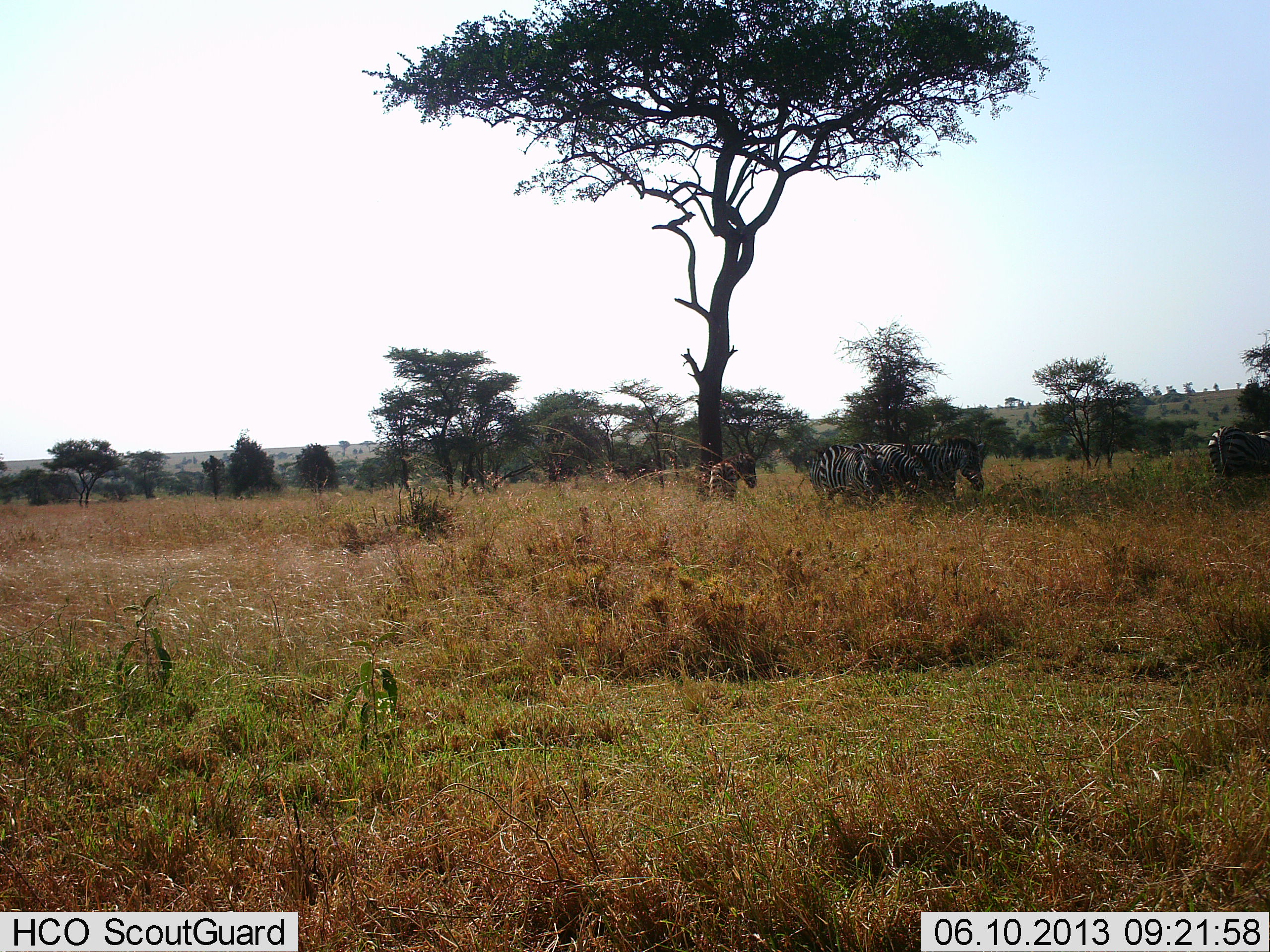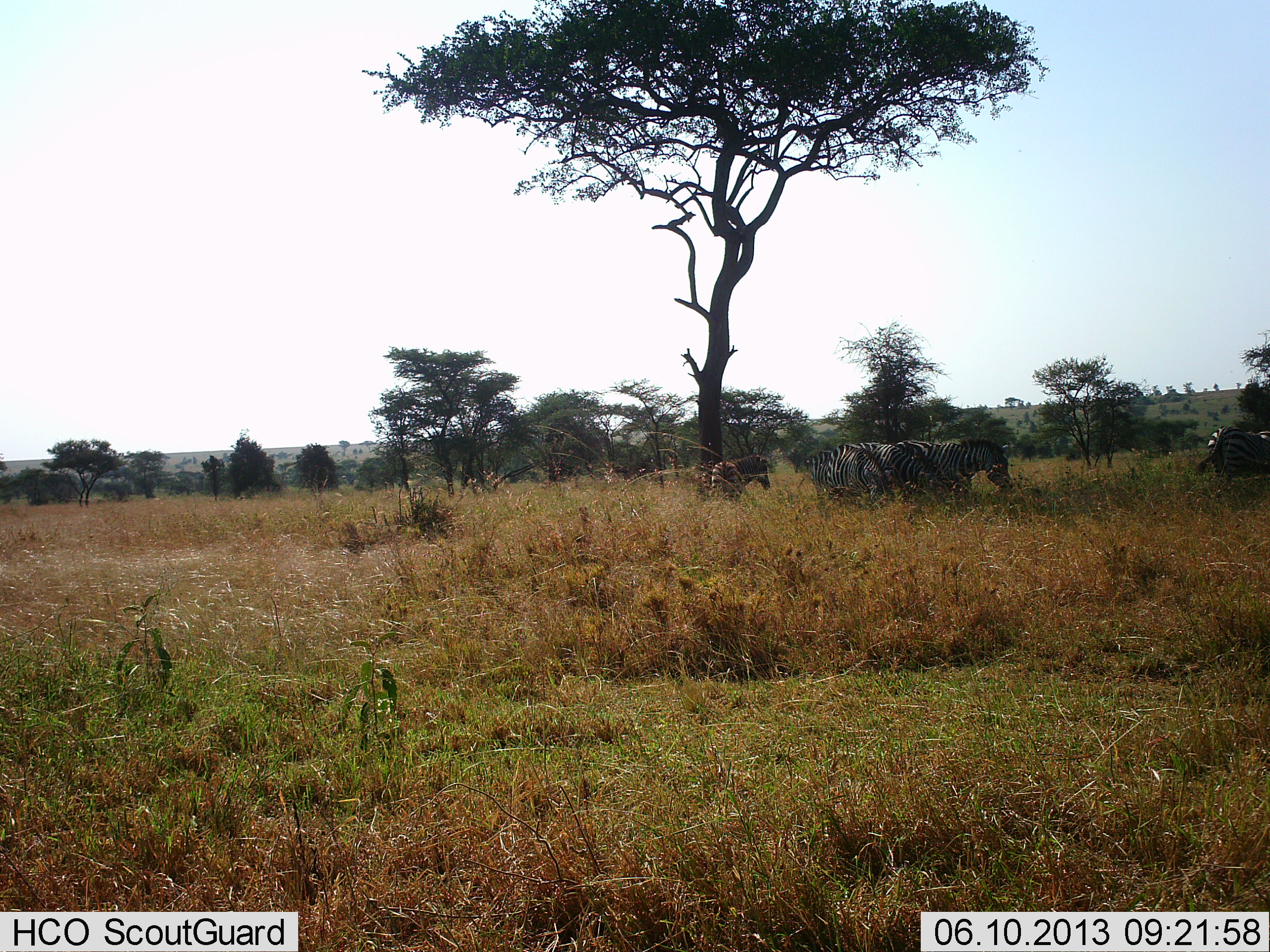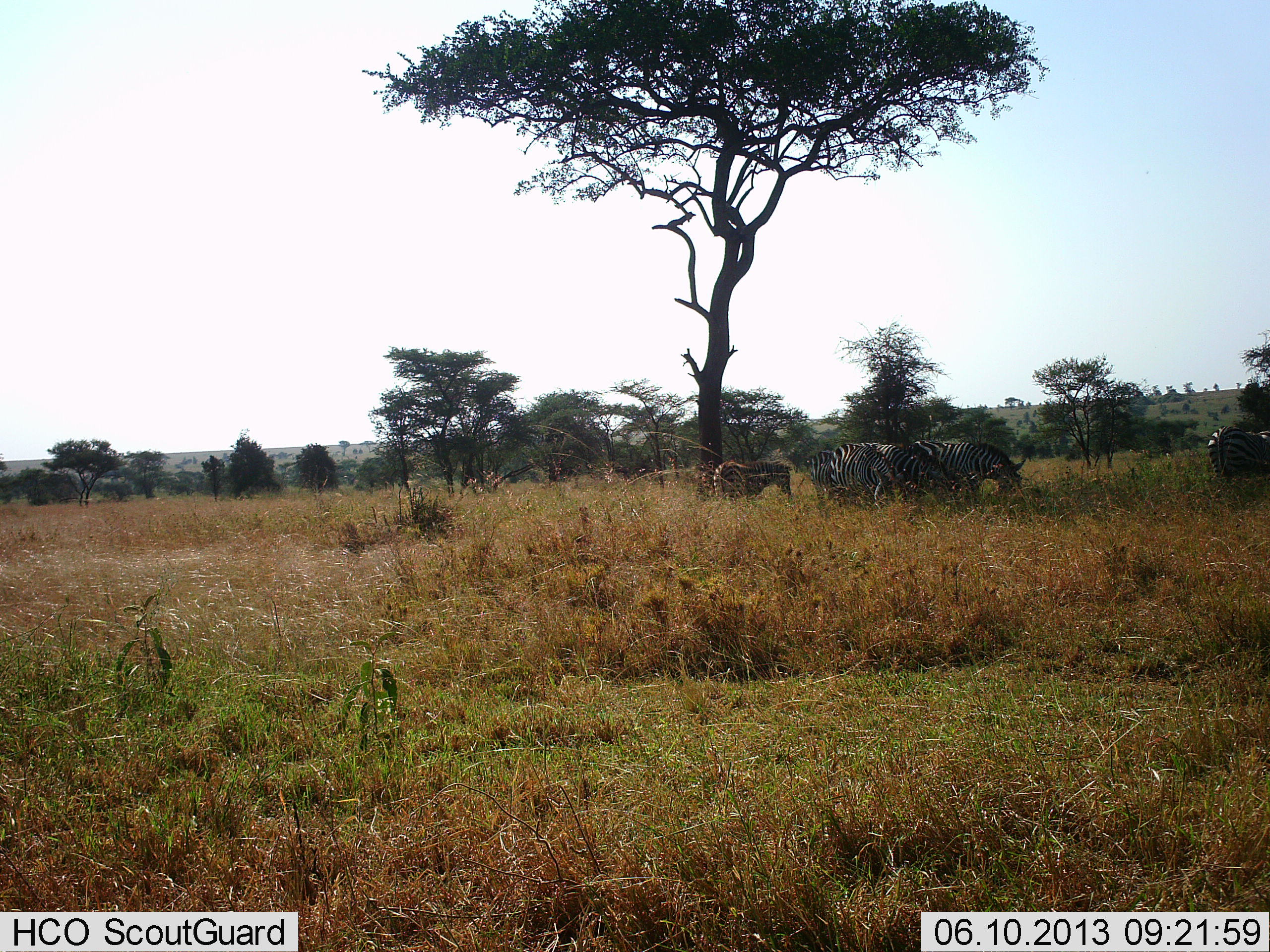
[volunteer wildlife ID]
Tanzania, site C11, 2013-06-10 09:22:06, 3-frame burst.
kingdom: Animalia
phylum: Chordata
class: Mammalia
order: Perissodactyla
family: Equidae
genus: Equus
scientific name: Equus quagga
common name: plains zebra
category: zebra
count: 5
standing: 59%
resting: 10%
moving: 45%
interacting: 17%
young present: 7%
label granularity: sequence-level